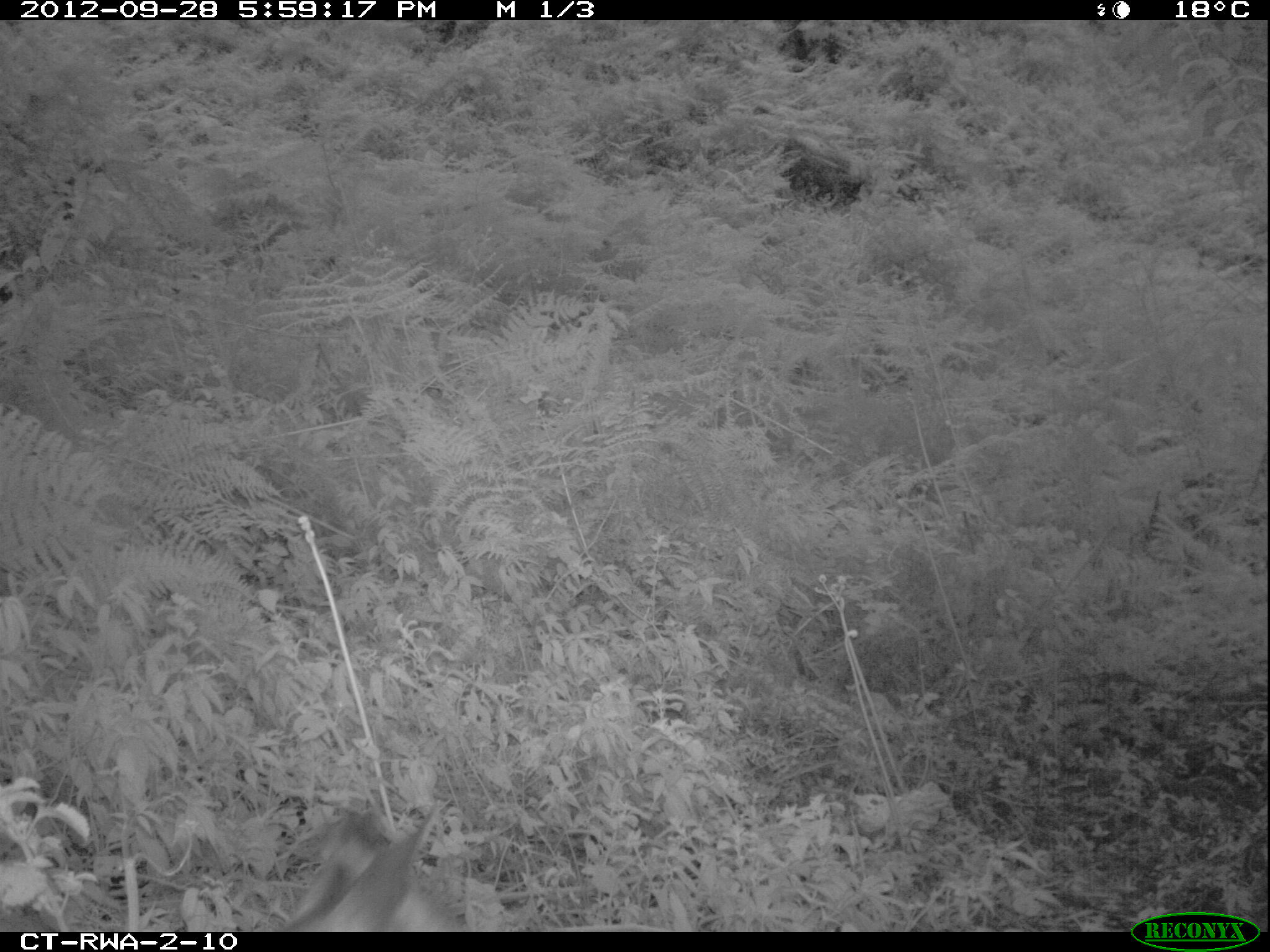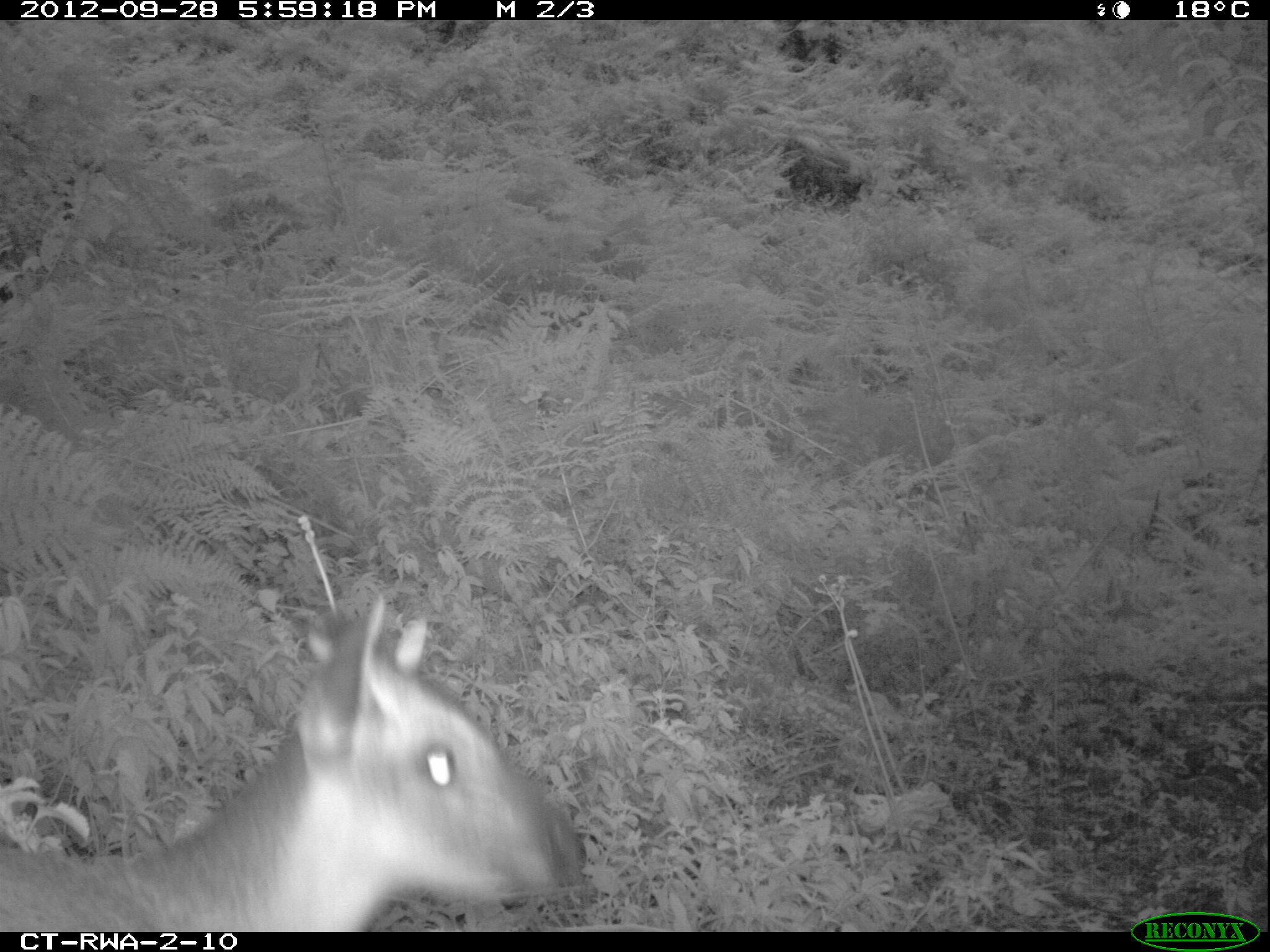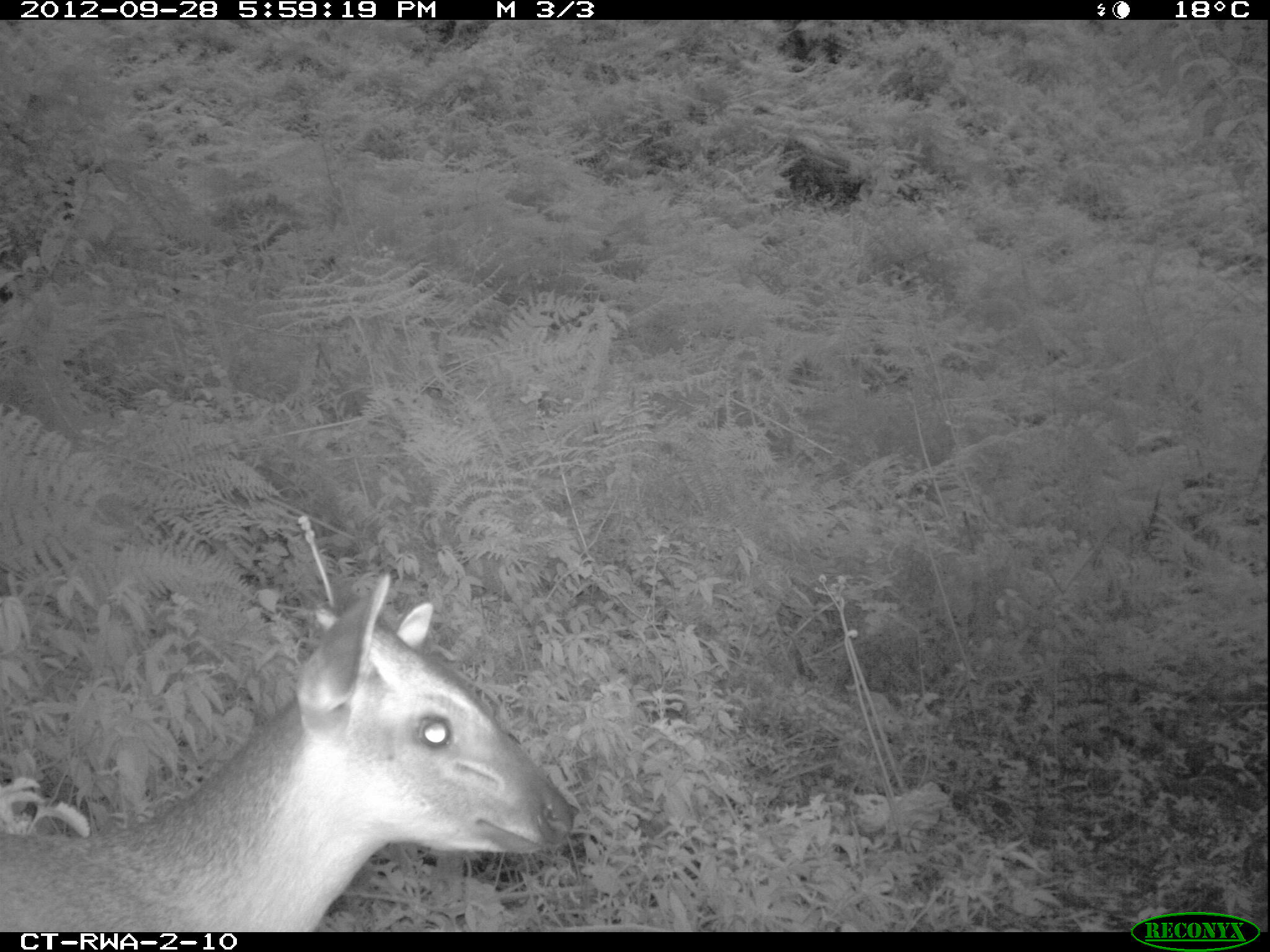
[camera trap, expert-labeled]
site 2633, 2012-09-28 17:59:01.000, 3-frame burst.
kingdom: Animalia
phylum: Chordata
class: Mammalia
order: Artiodactyla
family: Bovidae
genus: Cephalophus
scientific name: Cephalophus nigrifrons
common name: black-fronted duiker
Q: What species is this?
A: Cephalophus nigrifrons (black-fronted duiker).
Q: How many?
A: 1.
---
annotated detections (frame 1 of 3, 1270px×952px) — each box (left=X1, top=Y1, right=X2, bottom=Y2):
cephalophus nigrifrons: (left=286, top=805, right=472, bottom=930)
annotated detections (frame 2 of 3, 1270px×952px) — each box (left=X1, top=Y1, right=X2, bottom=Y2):
cephalophus nigrifrons: (left=0, top=591, right=586, bottom=930)